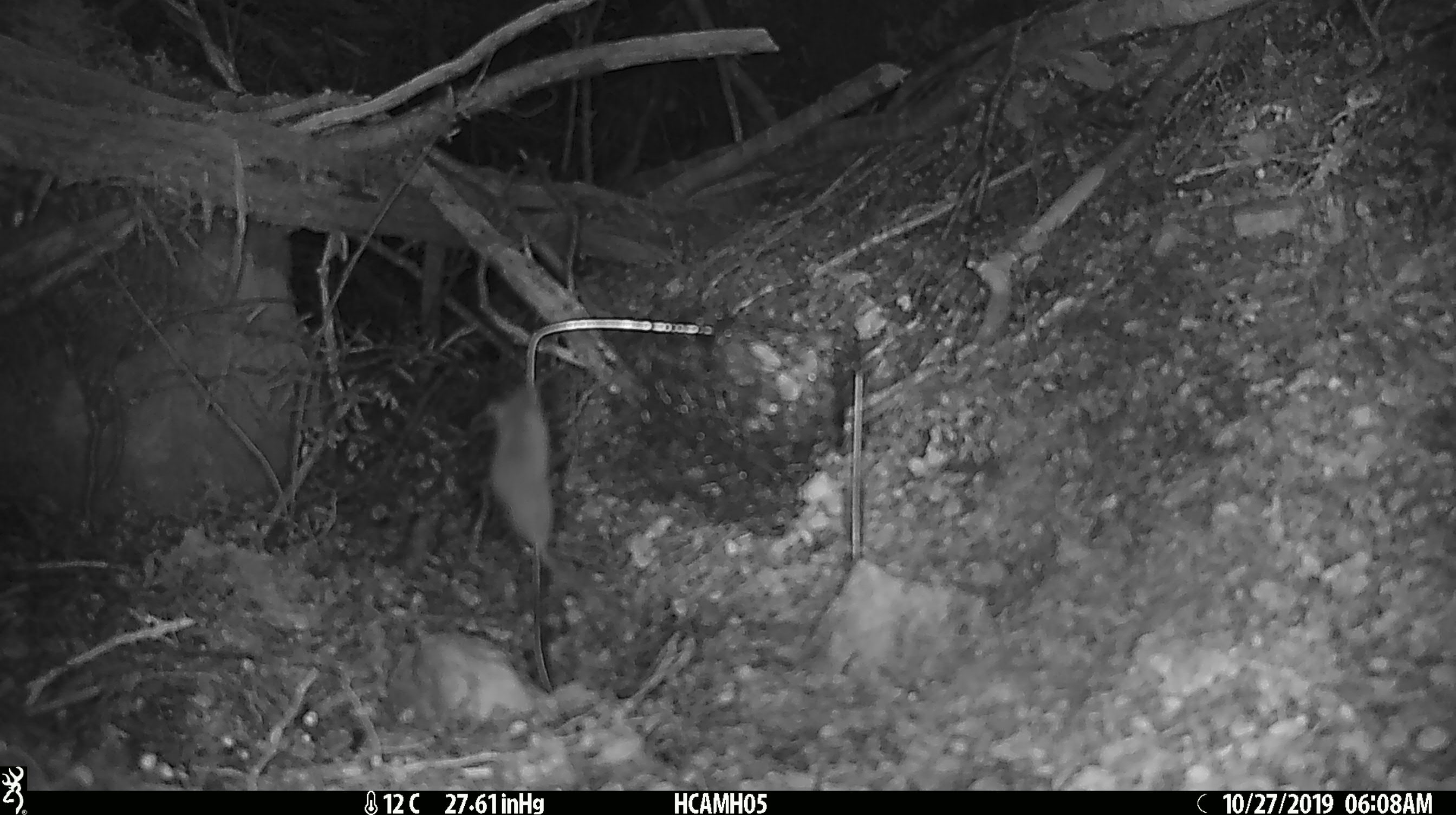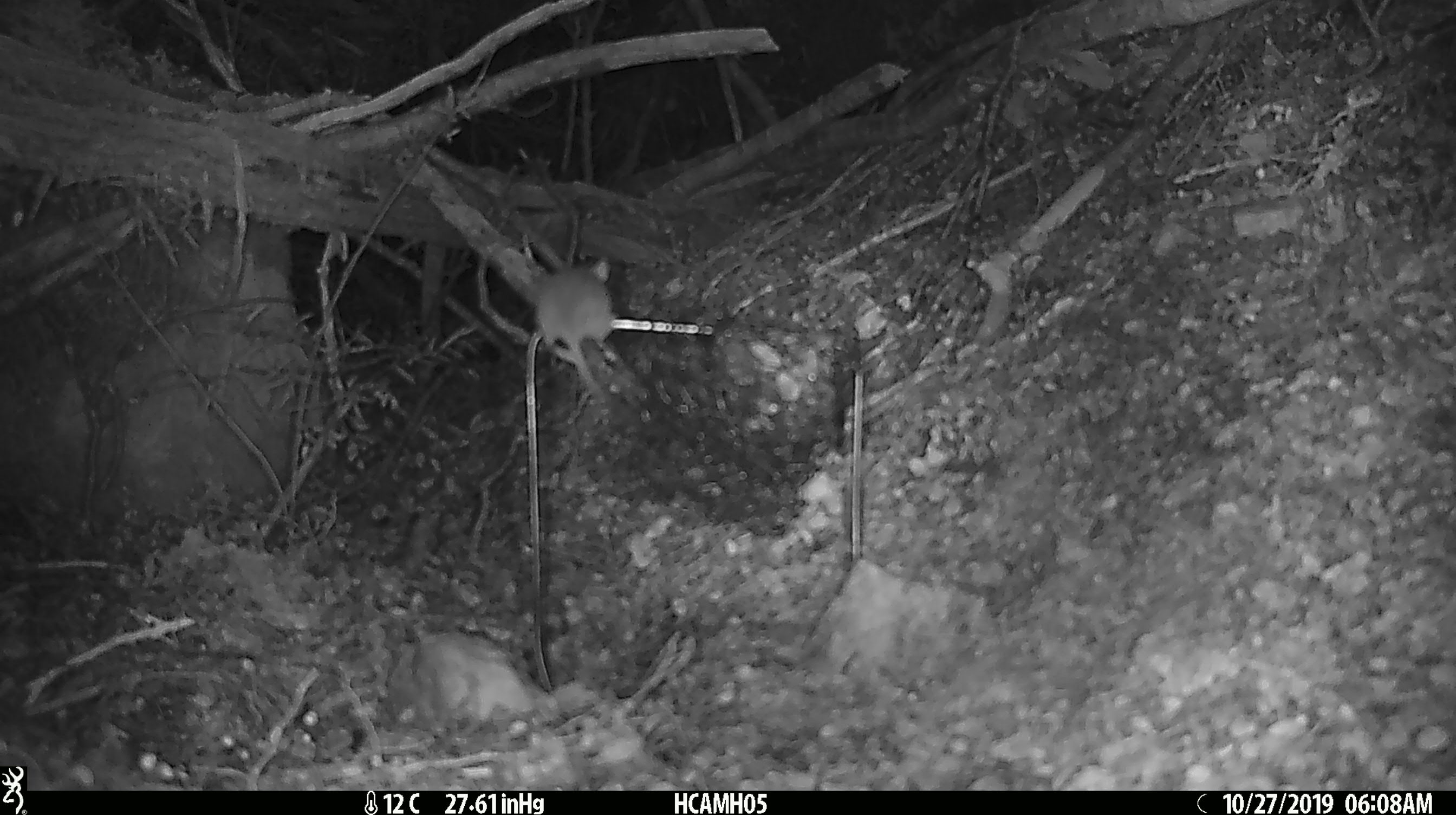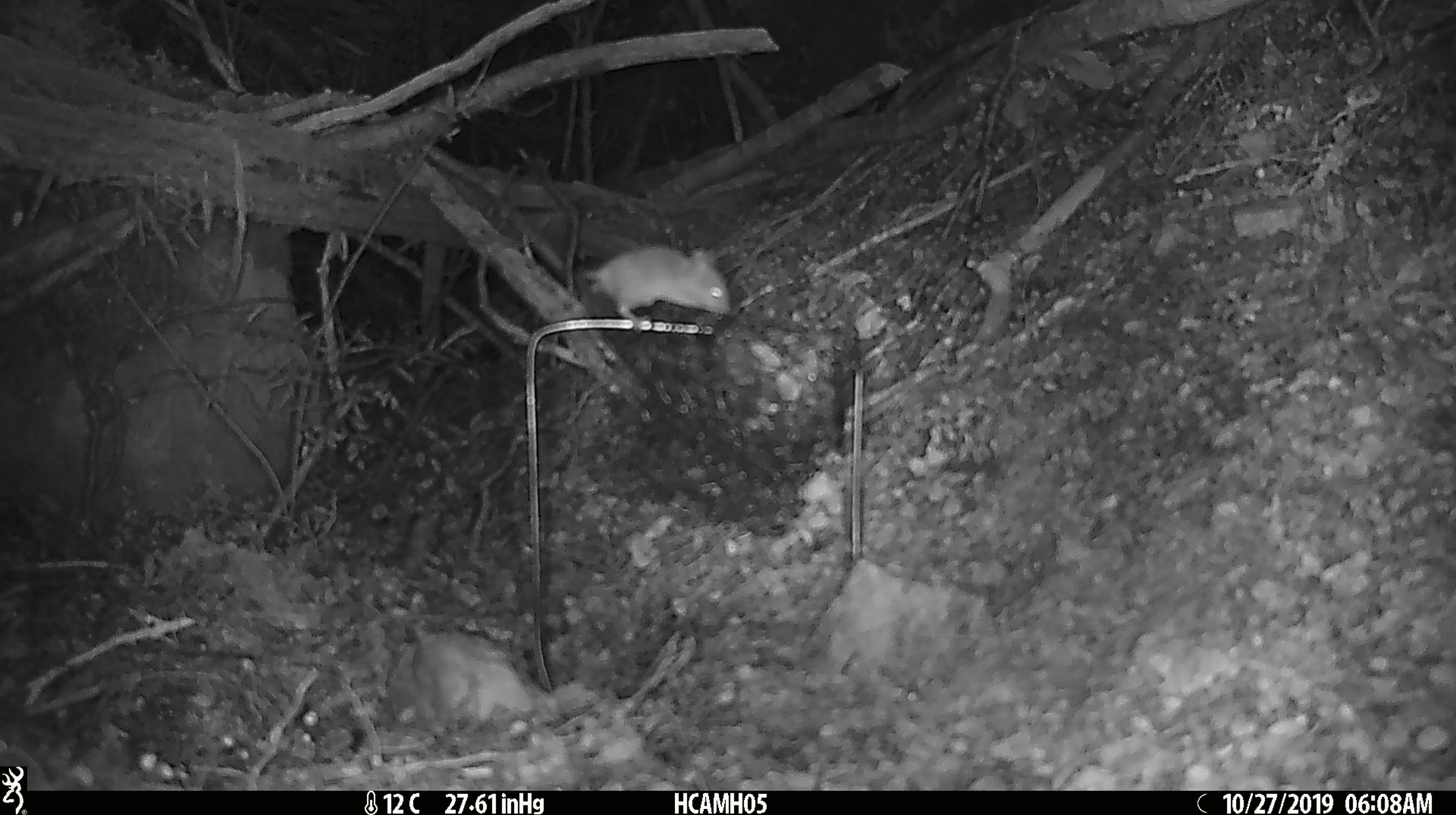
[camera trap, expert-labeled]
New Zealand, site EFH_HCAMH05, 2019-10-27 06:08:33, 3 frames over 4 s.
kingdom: Animalia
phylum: Chordata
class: Mammalia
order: Rodentia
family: Muridae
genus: Mus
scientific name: Mus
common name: mouse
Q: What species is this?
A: Mouse (Mus).